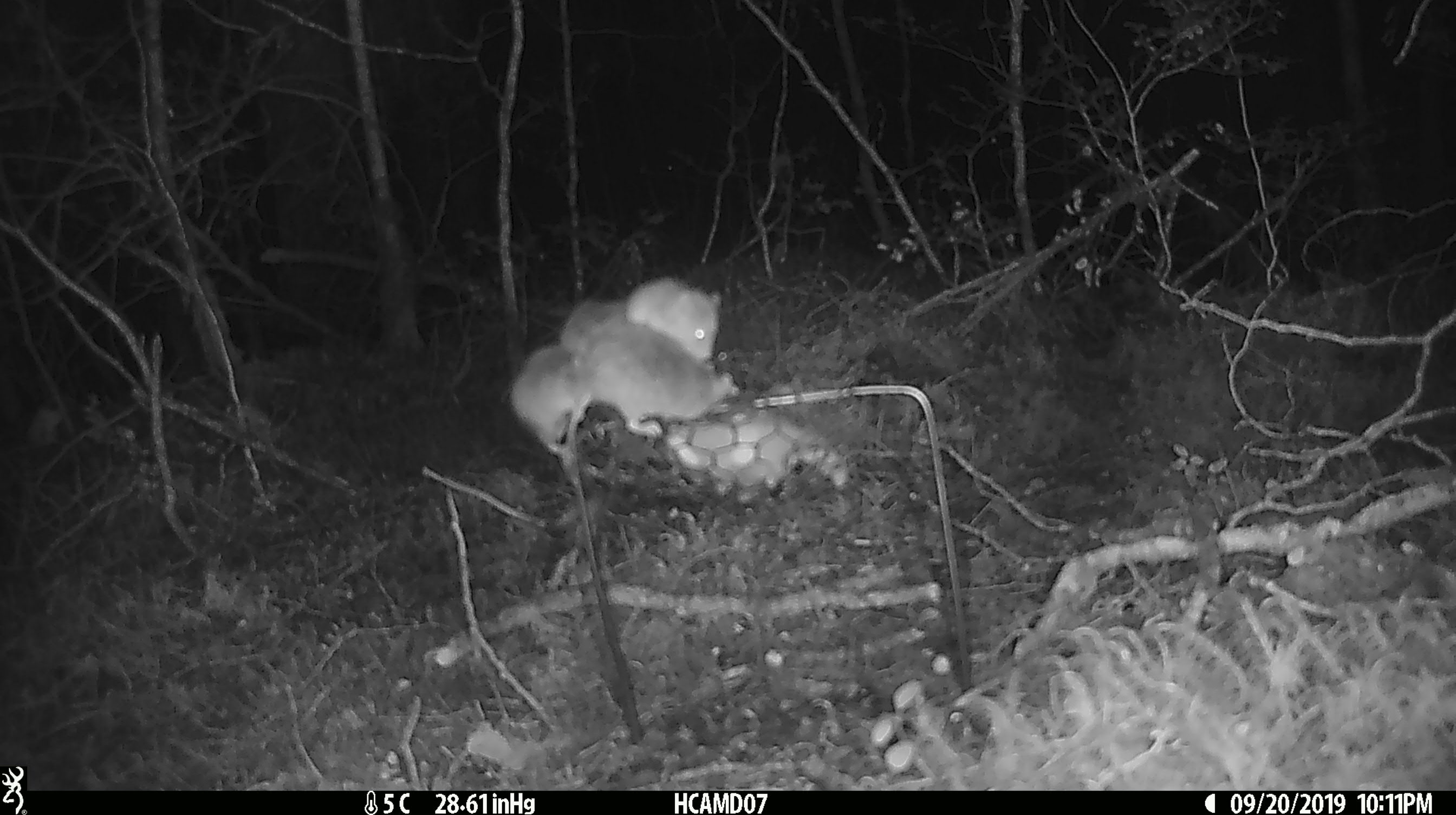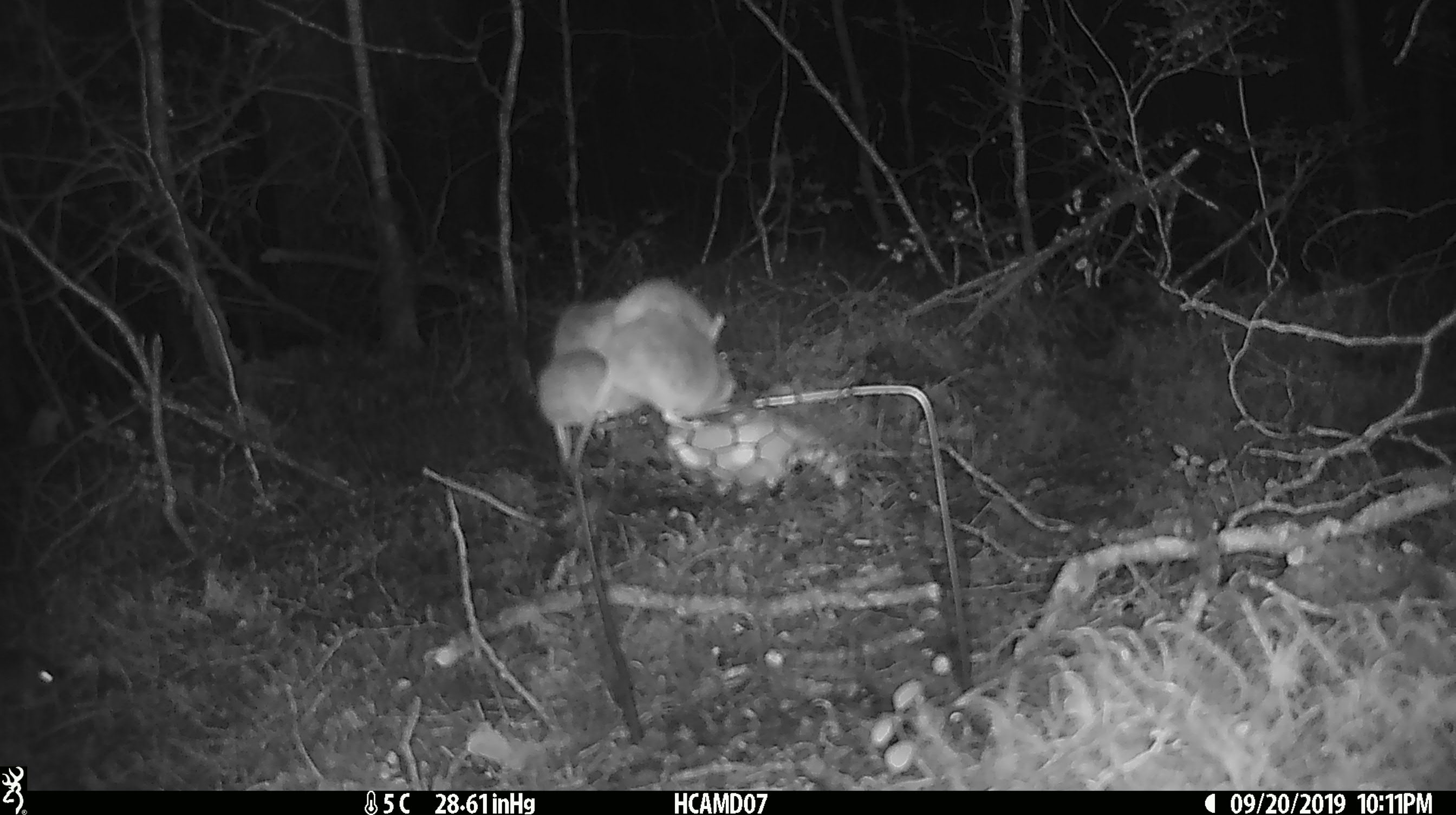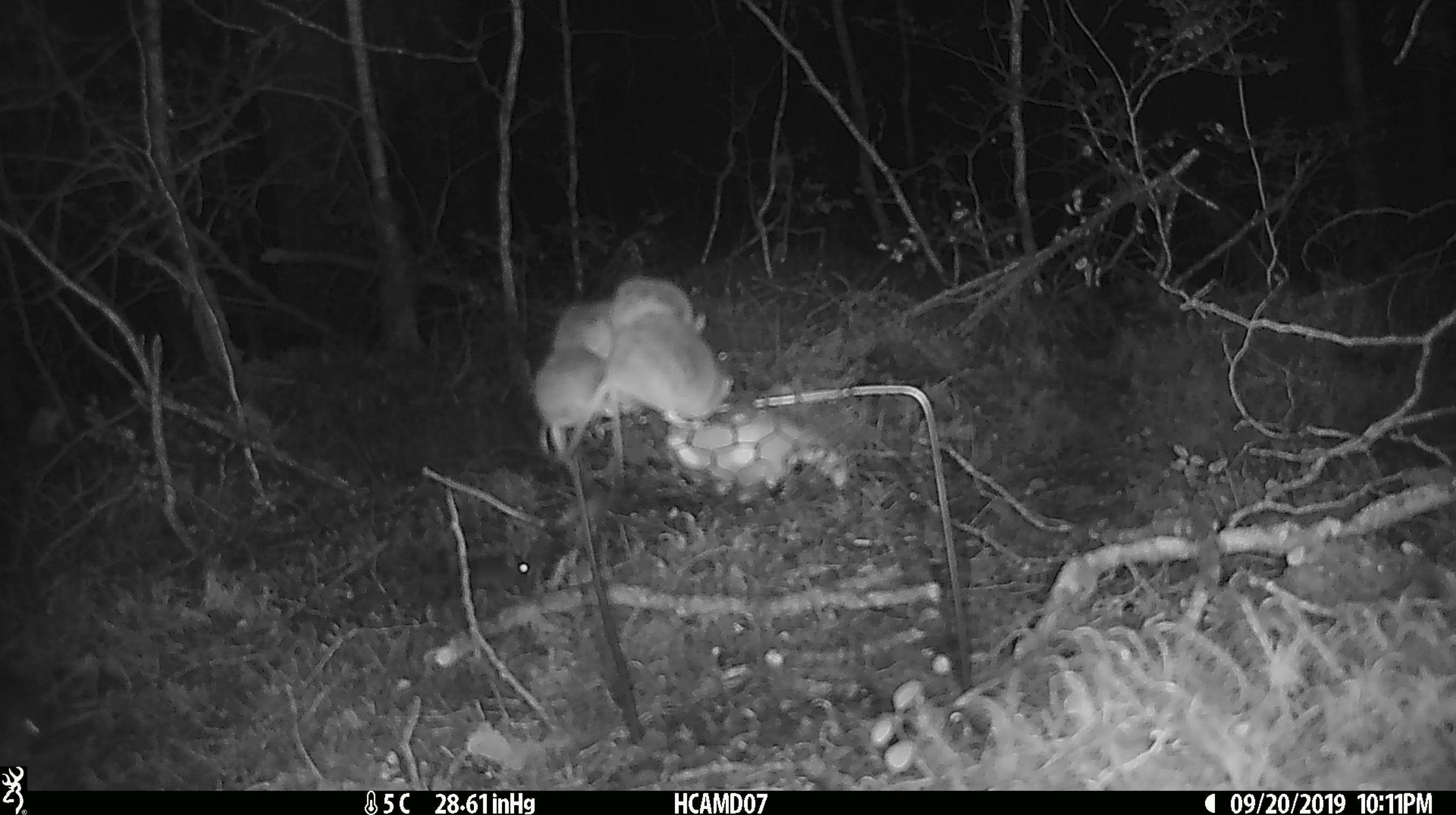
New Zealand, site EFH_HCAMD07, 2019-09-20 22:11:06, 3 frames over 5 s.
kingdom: Animalia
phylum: Chordata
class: Mammalia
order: Rodentia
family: Muridae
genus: Mus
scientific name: Mus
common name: mouse